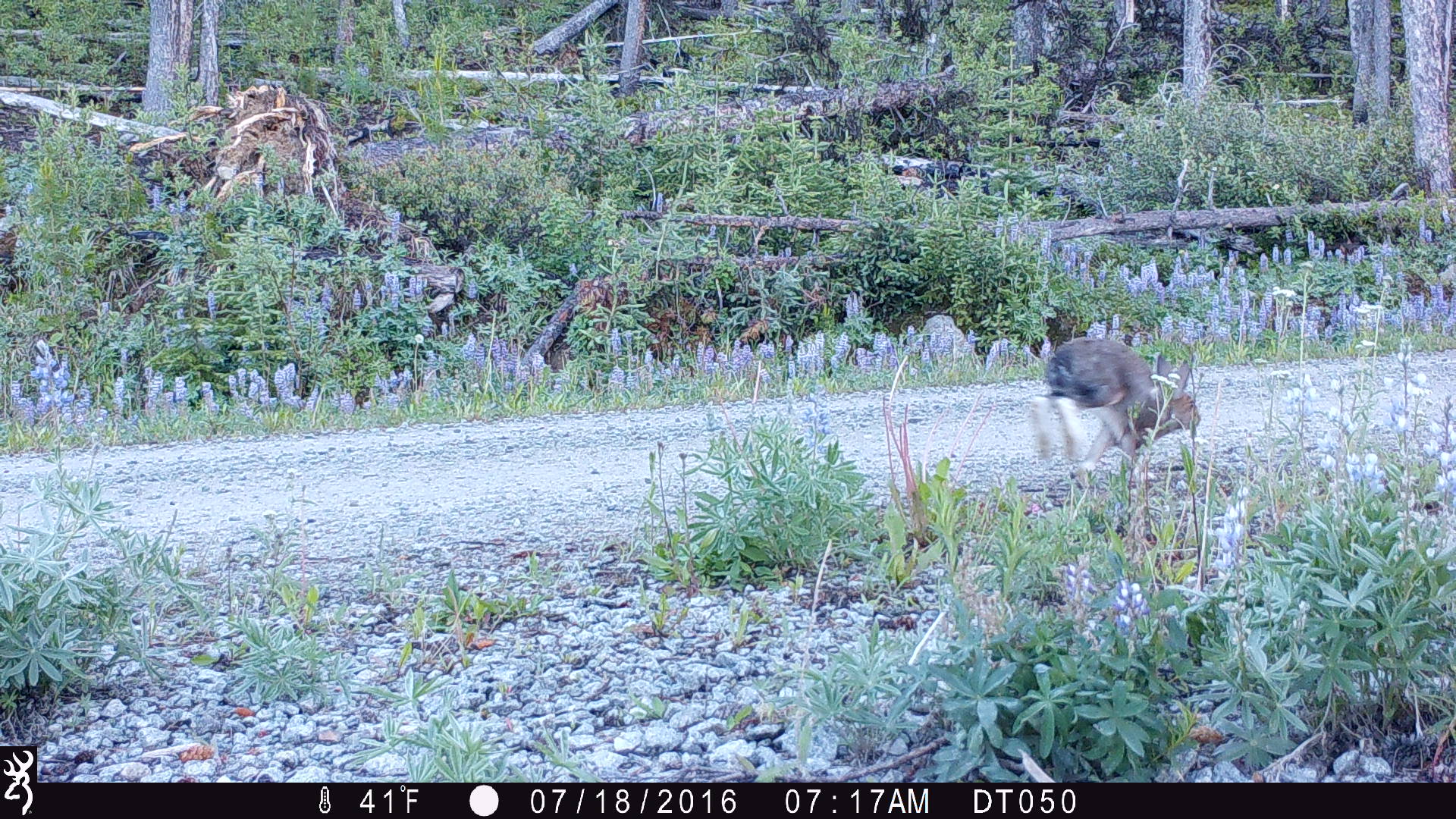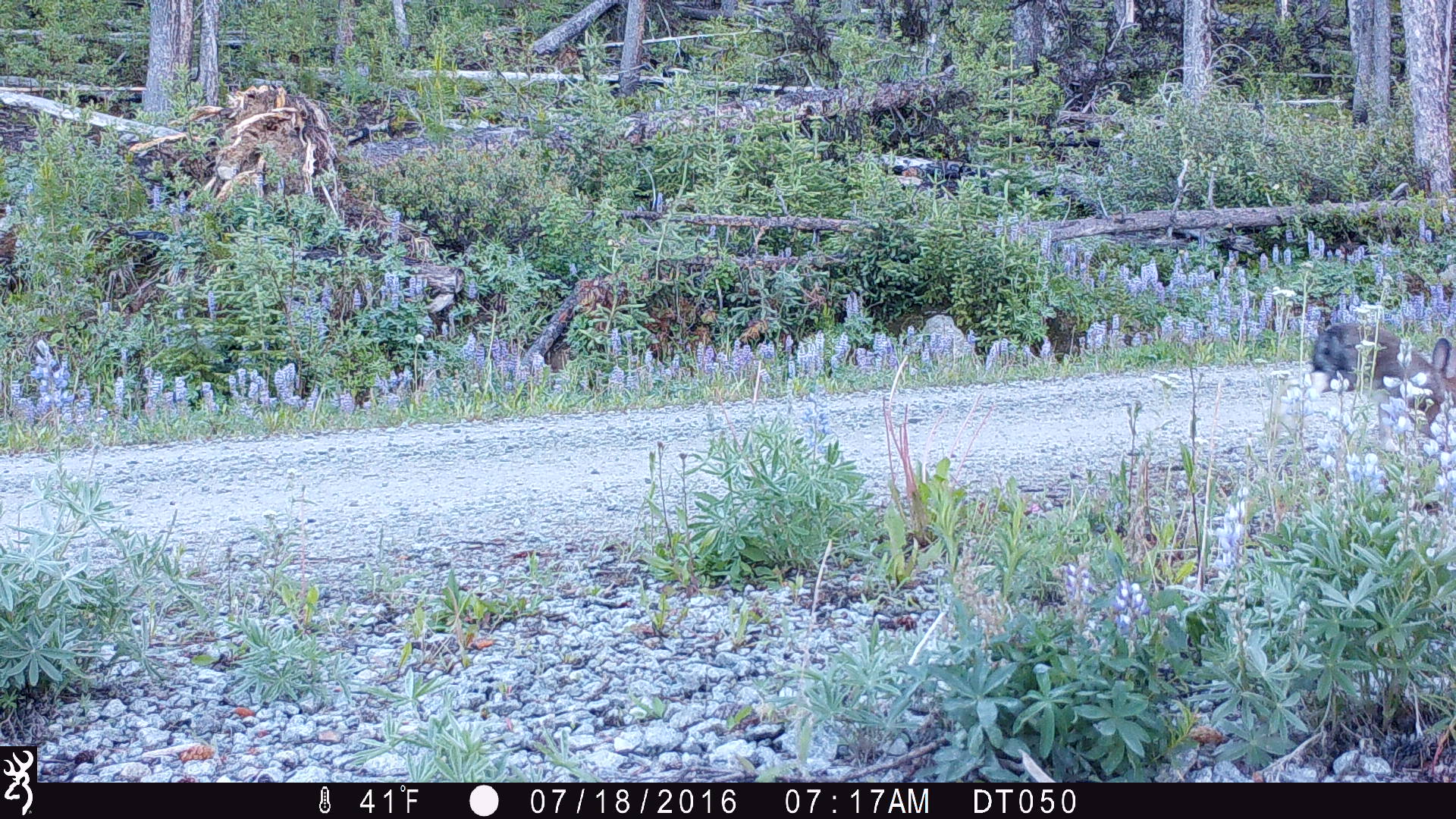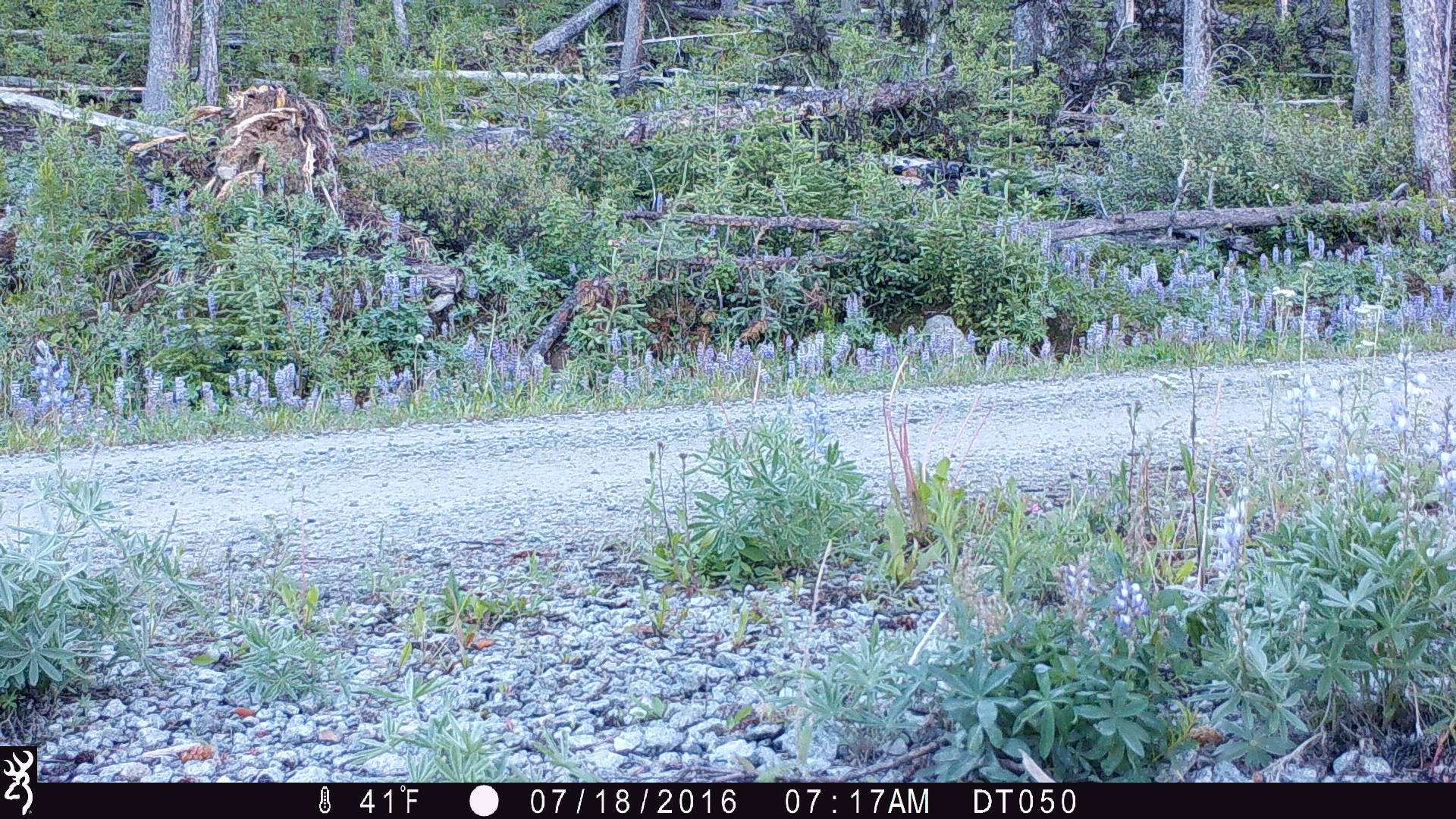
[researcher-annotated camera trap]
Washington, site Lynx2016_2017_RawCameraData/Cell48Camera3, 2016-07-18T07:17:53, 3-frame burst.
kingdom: Animalia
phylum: Chordata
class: Mammalia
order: Lagomorpha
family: Leporidae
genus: Lepus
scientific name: Lepus americanus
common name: snowshoe hare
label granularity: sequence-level